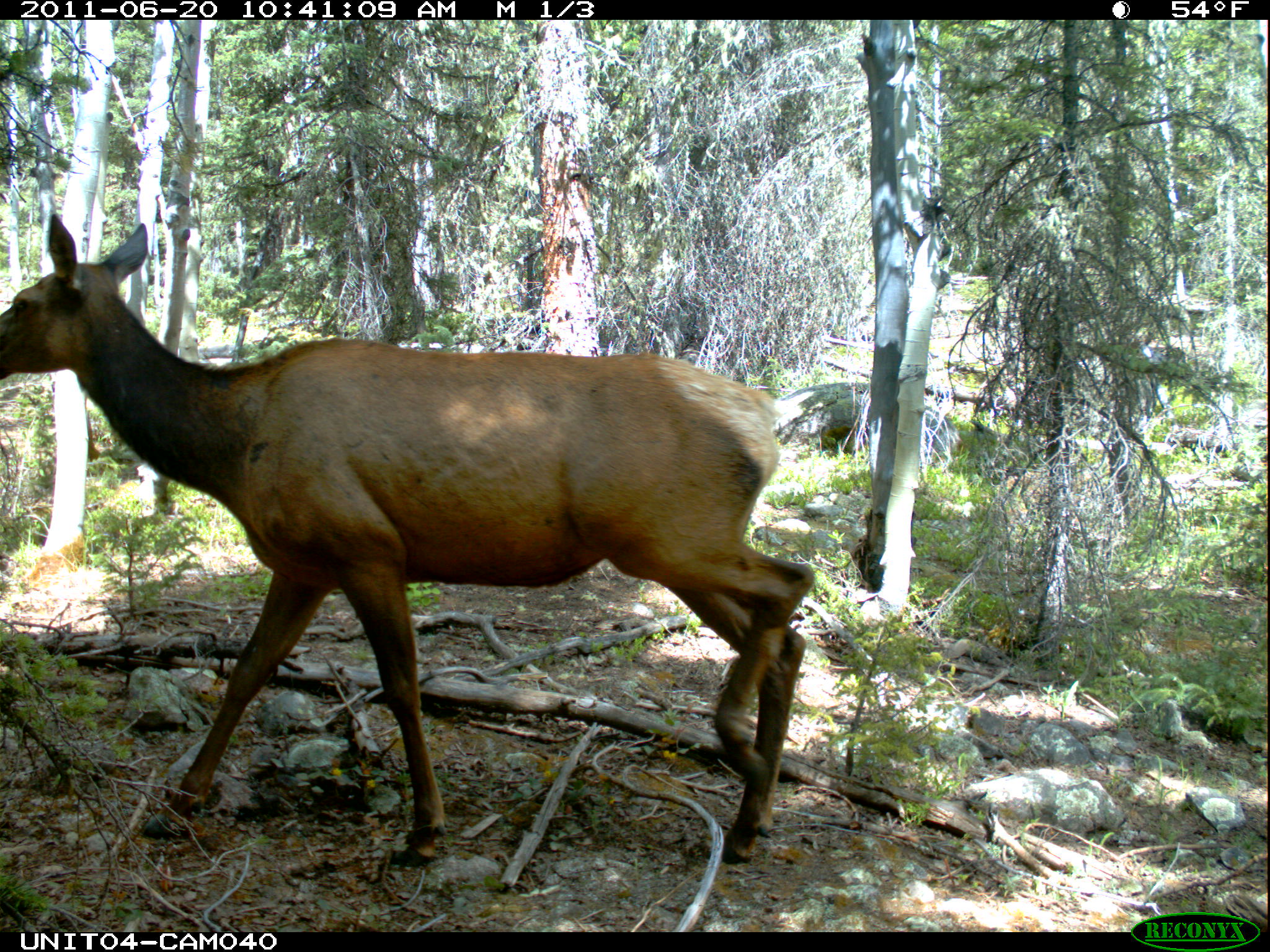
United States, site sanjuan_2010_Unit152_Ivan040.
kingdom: Animalia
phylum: Chordata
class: Mammalia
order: Artiodactyla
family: Cervidae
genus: Cervus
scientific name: Cervus elaphus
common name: red deer